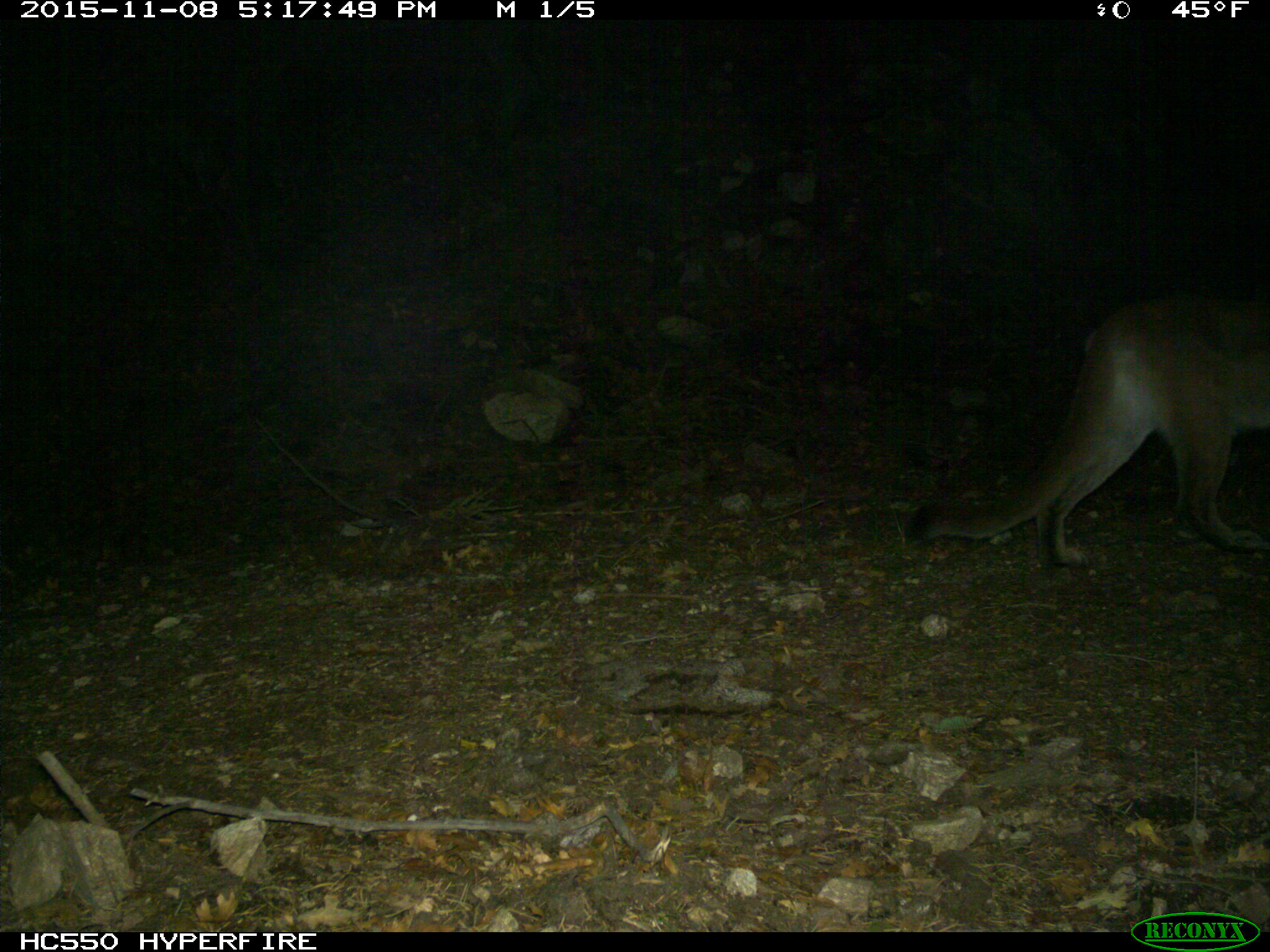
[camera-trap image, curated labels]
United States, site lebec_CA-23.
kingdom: Animalia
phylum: Chordata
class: Mammalia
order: Carnivora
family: Felidae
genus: Puma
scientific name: Puma concolor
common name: mountain lion